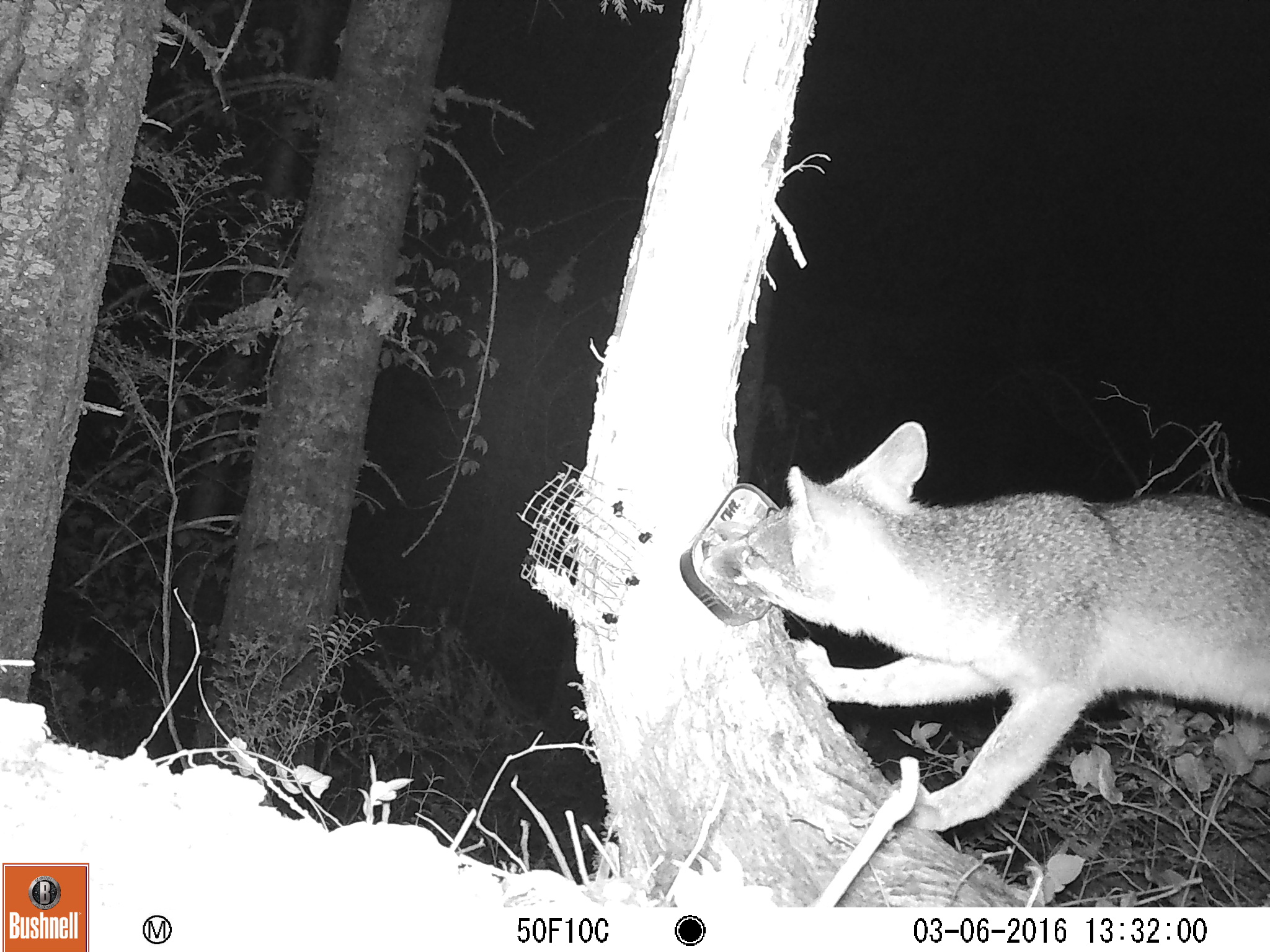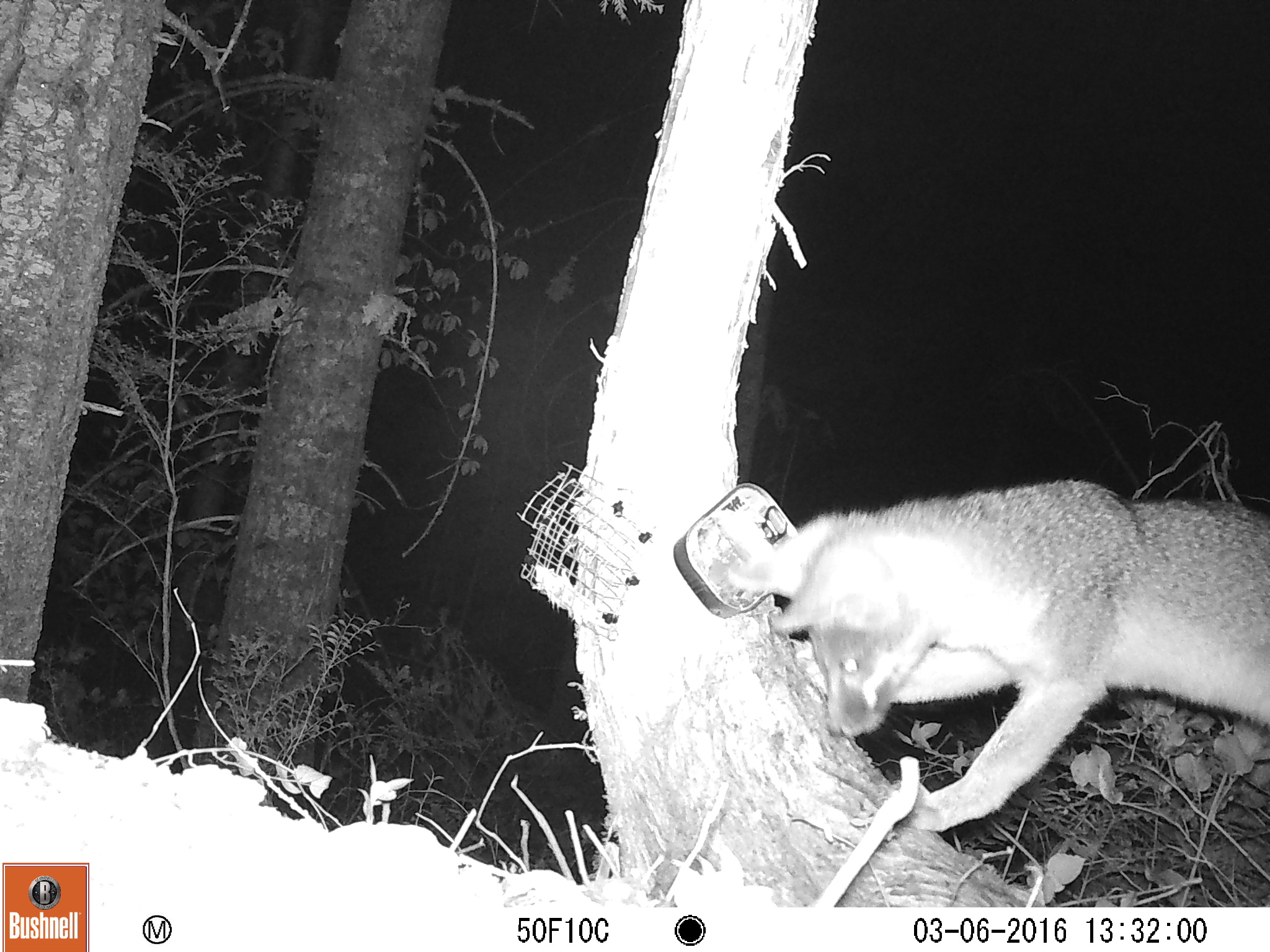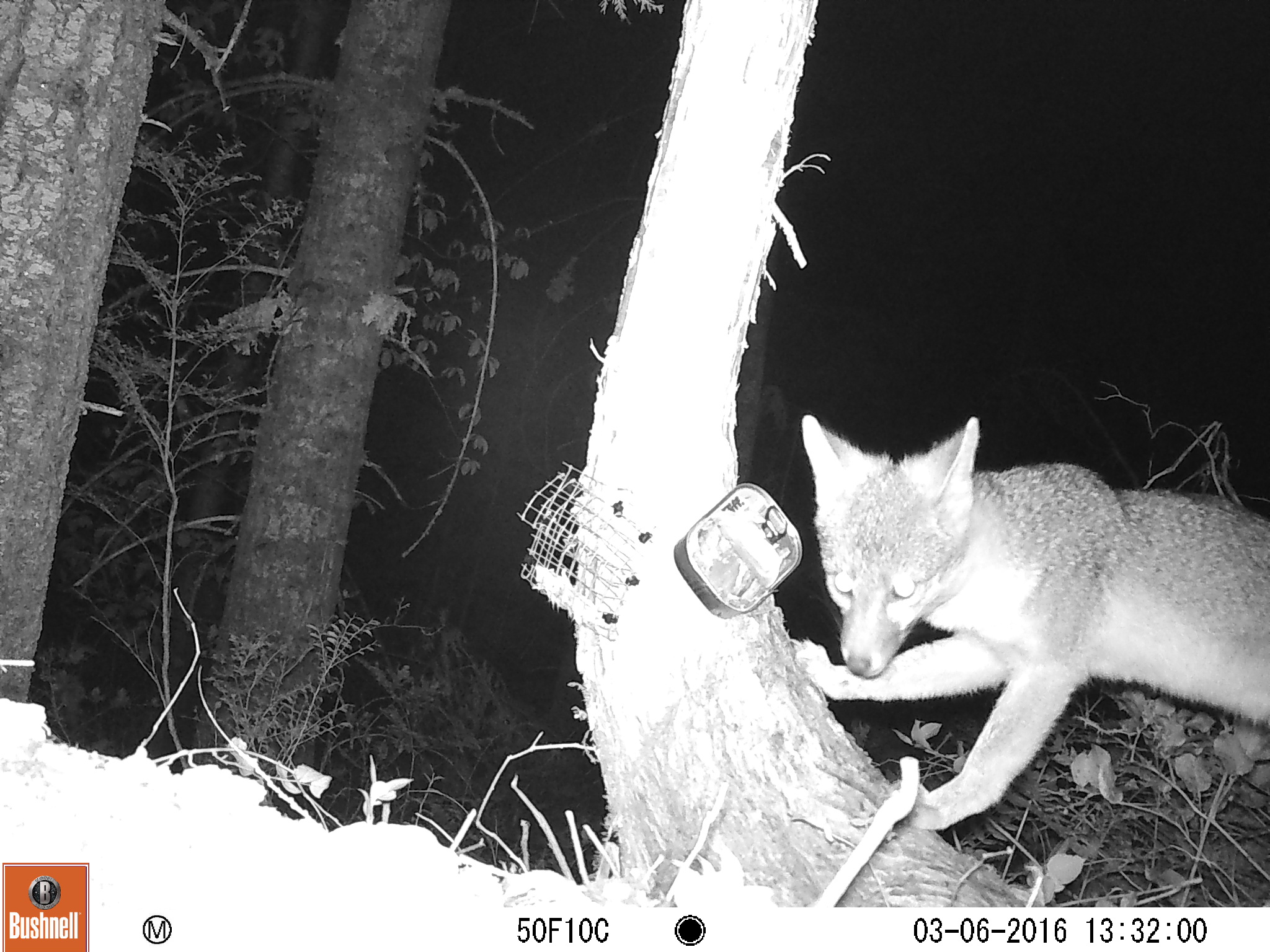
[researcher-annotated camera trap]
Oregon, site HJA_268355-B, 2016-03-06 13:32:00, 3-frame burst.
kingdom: Animalia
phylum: Chordata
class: Mammalia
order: Carnivora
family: Canidae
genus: Urocyon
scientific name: Urocyon cinereoargenteus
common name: gray fox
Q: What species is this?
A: Gray fox (Urocyon cinereoargenteus).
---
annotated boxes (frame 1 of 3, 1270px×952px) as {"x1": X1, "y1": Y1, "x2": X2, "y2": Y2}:
gray fox: {"x1": 691, "y1": 413, "x2": 1264, "y2": 844}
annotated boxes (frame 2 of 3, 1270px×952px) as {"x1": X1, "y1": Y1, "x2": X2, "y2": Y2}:
gray fox: {"x1": 717, "y1": 477, "x2": 1264, "y2": 844}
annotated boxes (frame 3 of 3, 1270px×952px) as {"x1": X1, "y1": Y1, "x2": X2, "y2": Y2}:
gray fox: {"x1": 766, "y1": 382, "x2": 1264, "y2": 839}